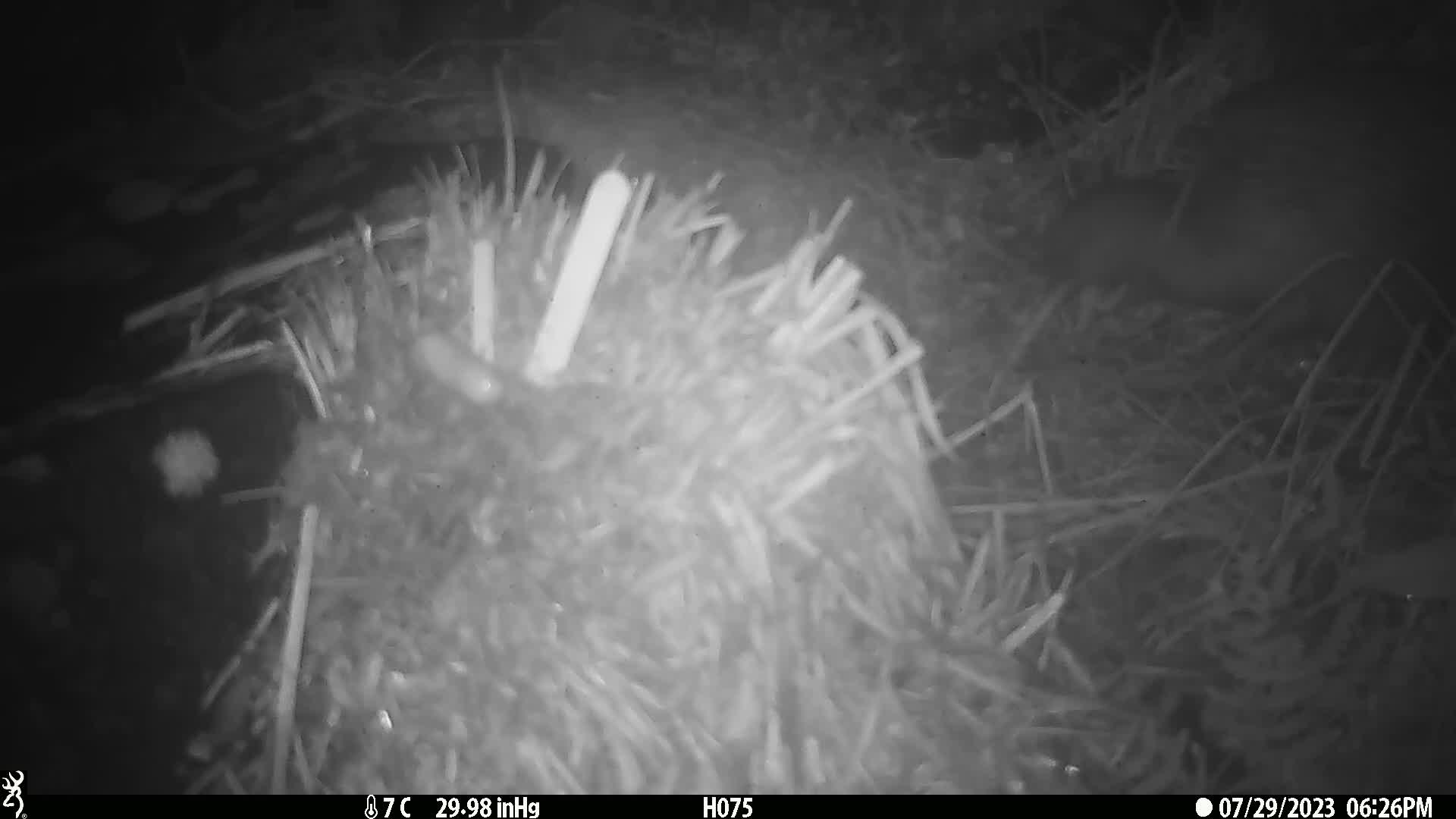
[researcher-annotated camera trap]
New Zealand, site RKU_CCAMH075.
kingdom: Animalia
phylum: Chordata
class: Aves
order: Apterygiformes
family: Apterygidae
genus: Apteryx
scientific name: Apteryx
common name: kiwi